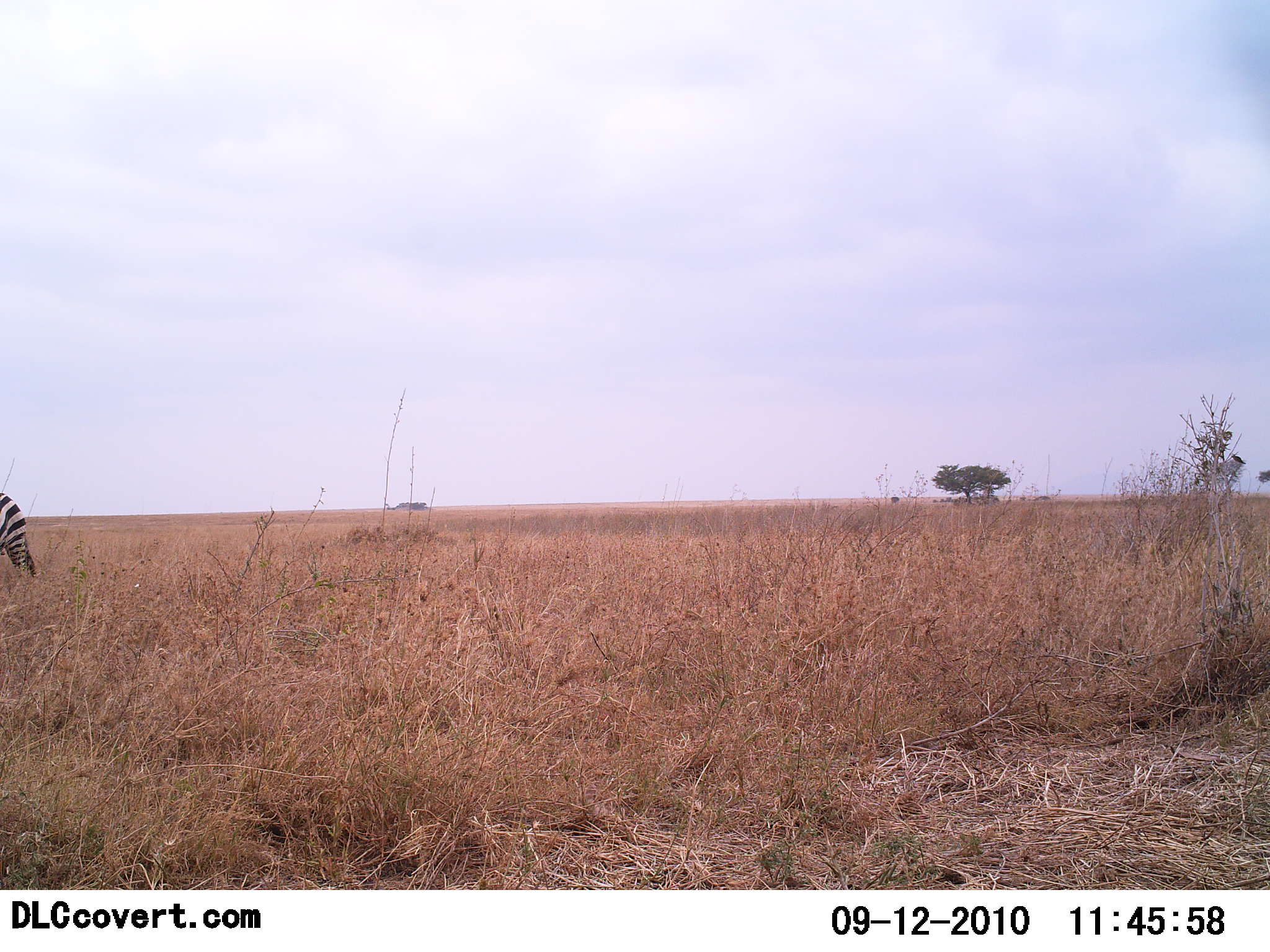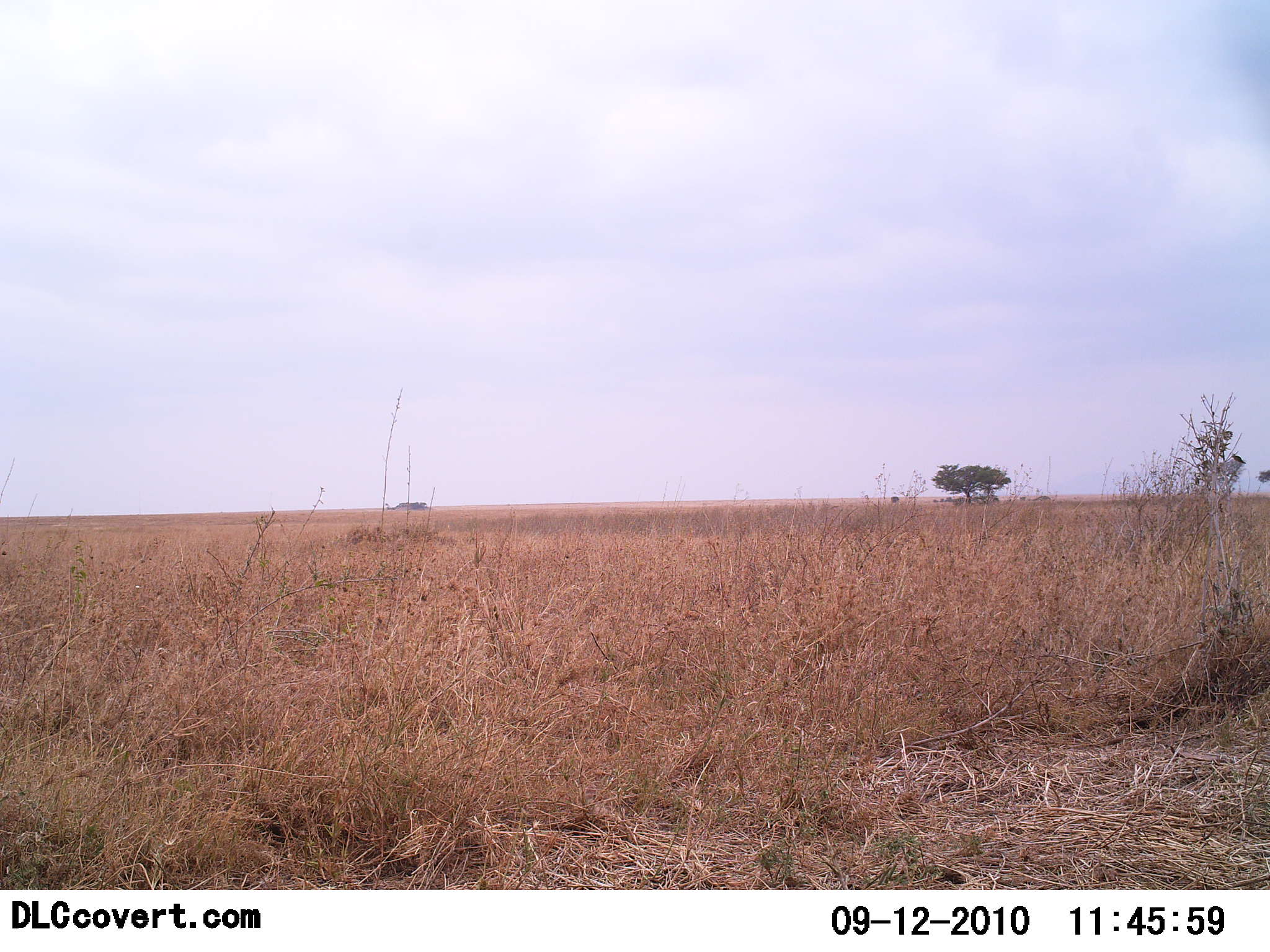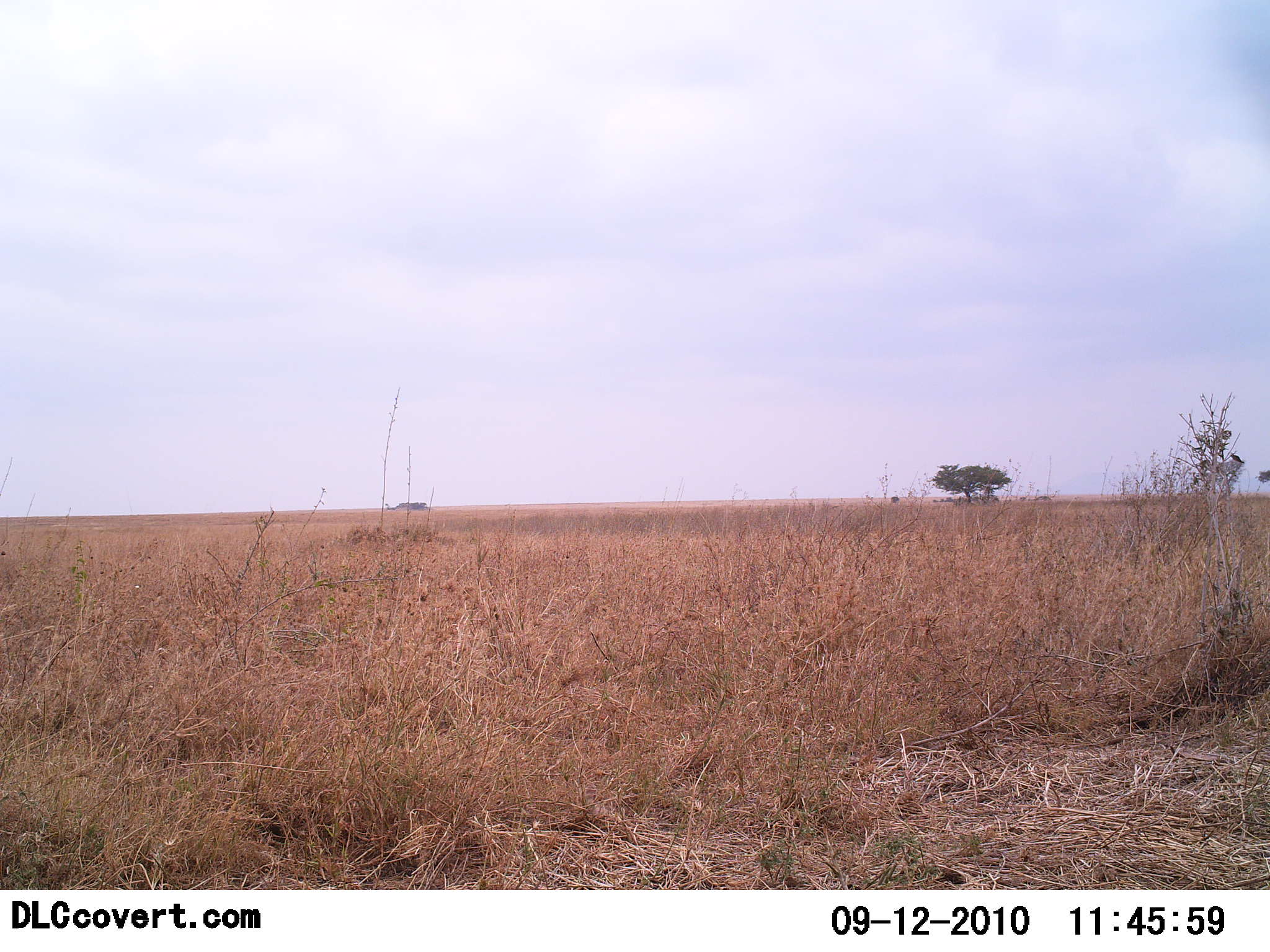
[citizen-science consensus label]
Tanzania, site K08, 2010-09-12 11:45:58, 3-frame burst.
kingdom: Animalia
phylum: Chordata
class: Mammalia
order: Perissodactyla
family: Equidae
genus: Equus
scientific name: Equus quagga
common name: plains zebra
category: zebra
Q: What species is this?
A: Zebra (plains zebra) (Equus quagga).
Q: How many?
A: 1.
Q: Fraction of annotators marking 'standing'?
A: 17%.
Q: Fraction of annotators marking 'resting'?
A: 0%.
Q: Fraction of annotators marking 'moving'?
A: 92%.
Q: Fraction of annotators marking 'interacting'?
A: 0%.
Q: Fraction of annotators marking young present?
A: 0%.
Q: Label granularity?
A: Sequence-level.